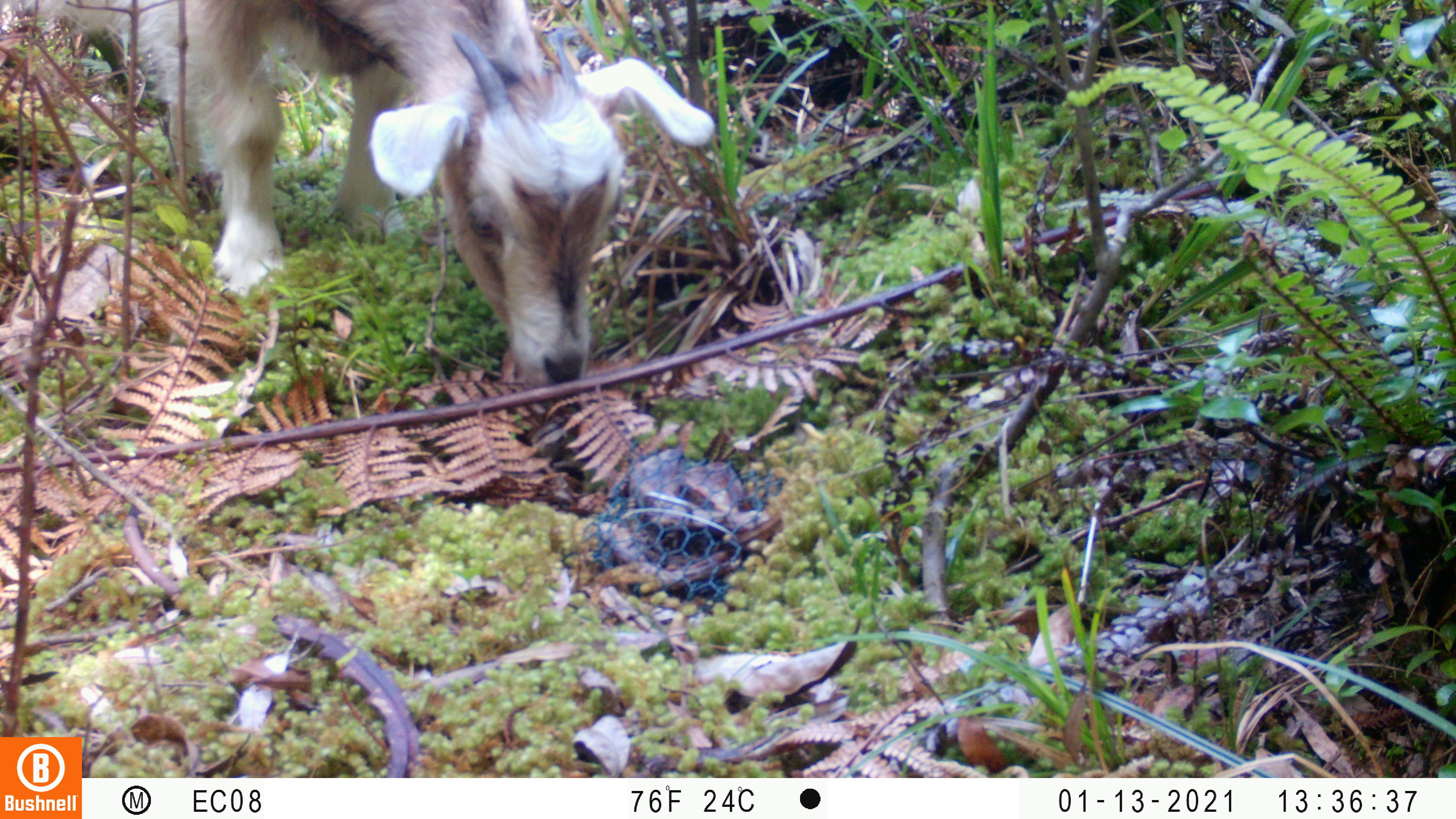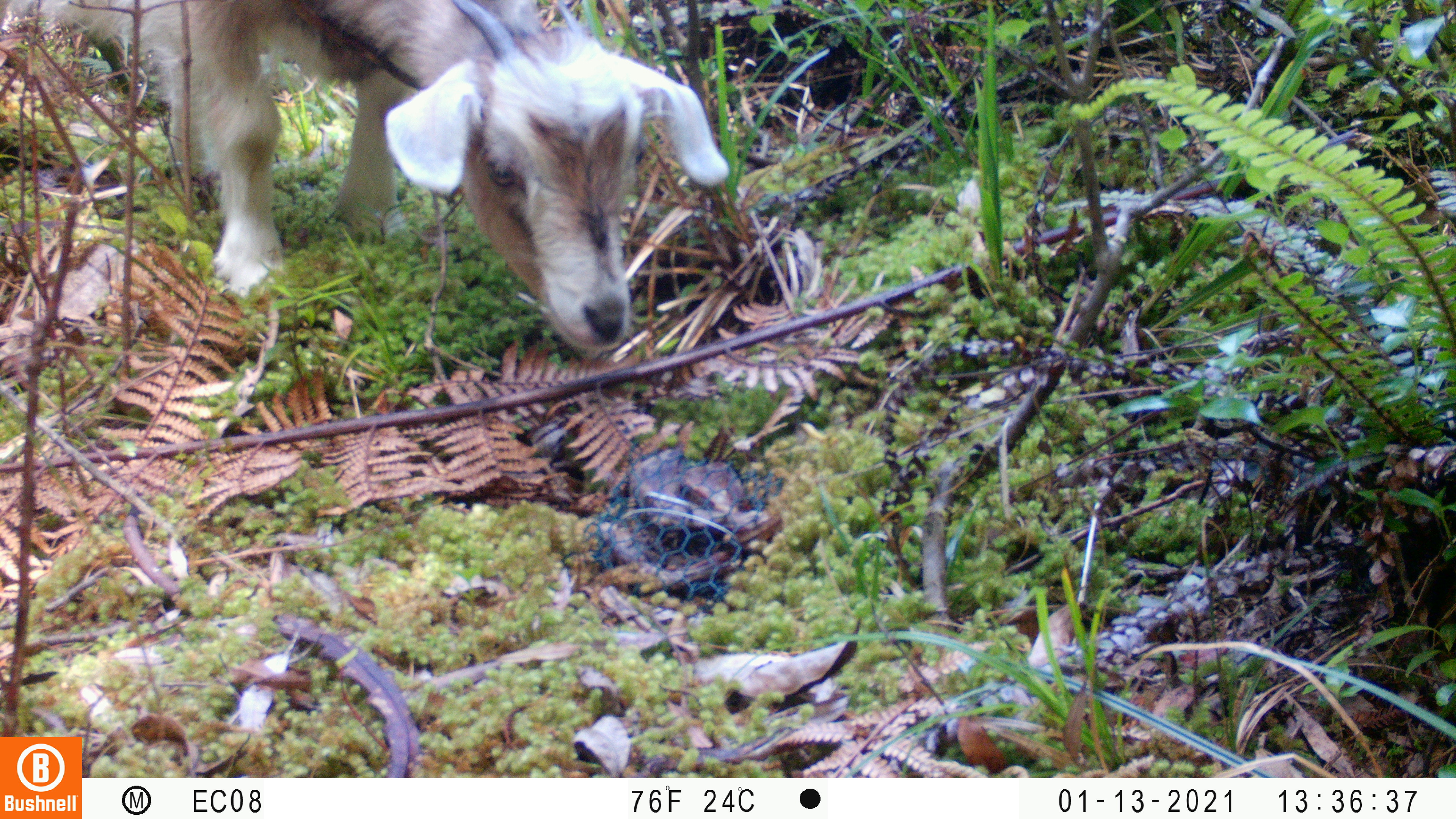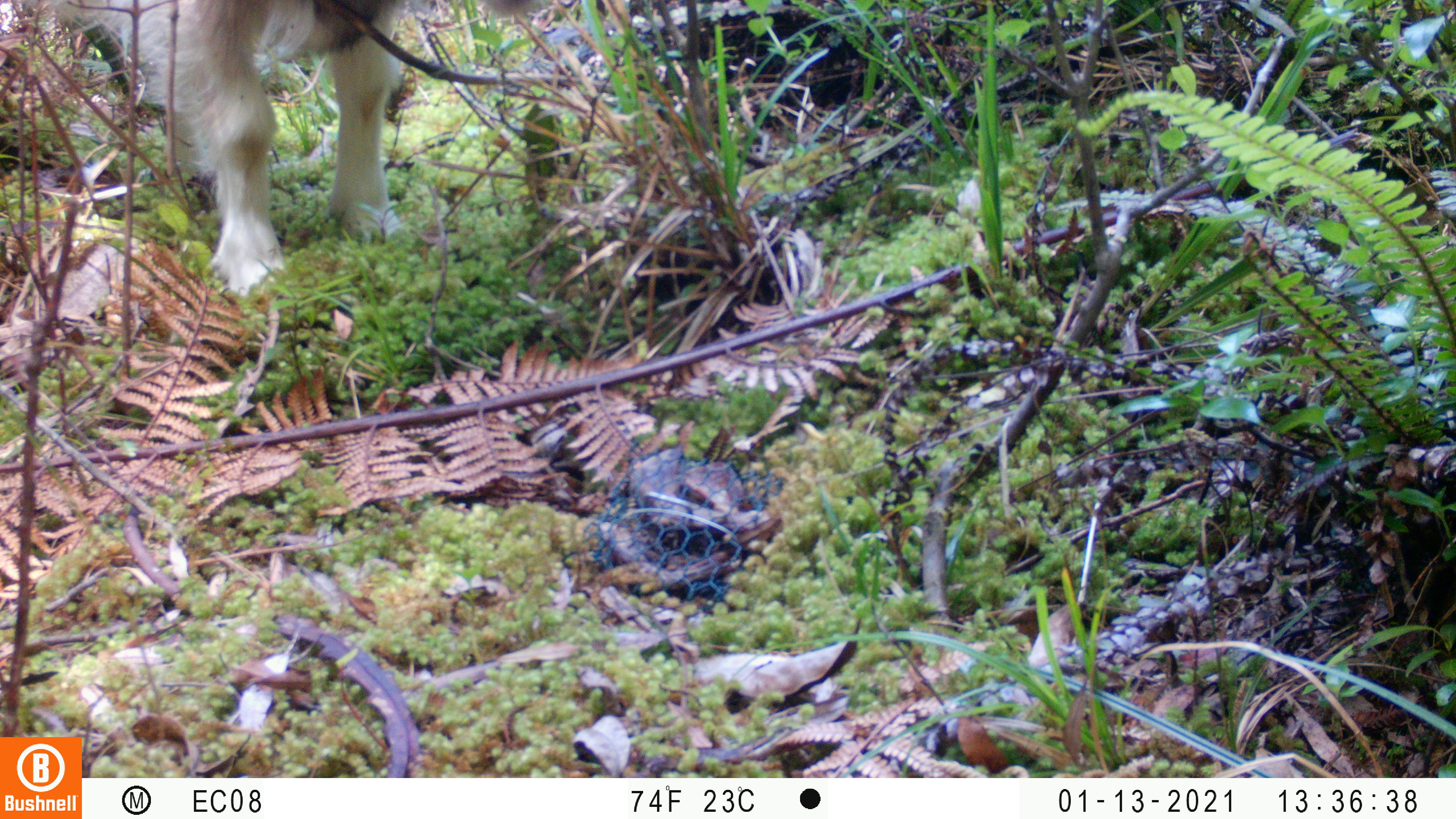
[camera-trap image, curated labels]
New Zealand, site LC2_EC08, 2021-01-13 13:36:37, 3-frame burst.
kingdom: Animalia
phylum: Chordata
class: Mammalia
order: Artiodactyla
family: Bovidae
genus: Capra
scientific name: Capra hircus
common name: goat